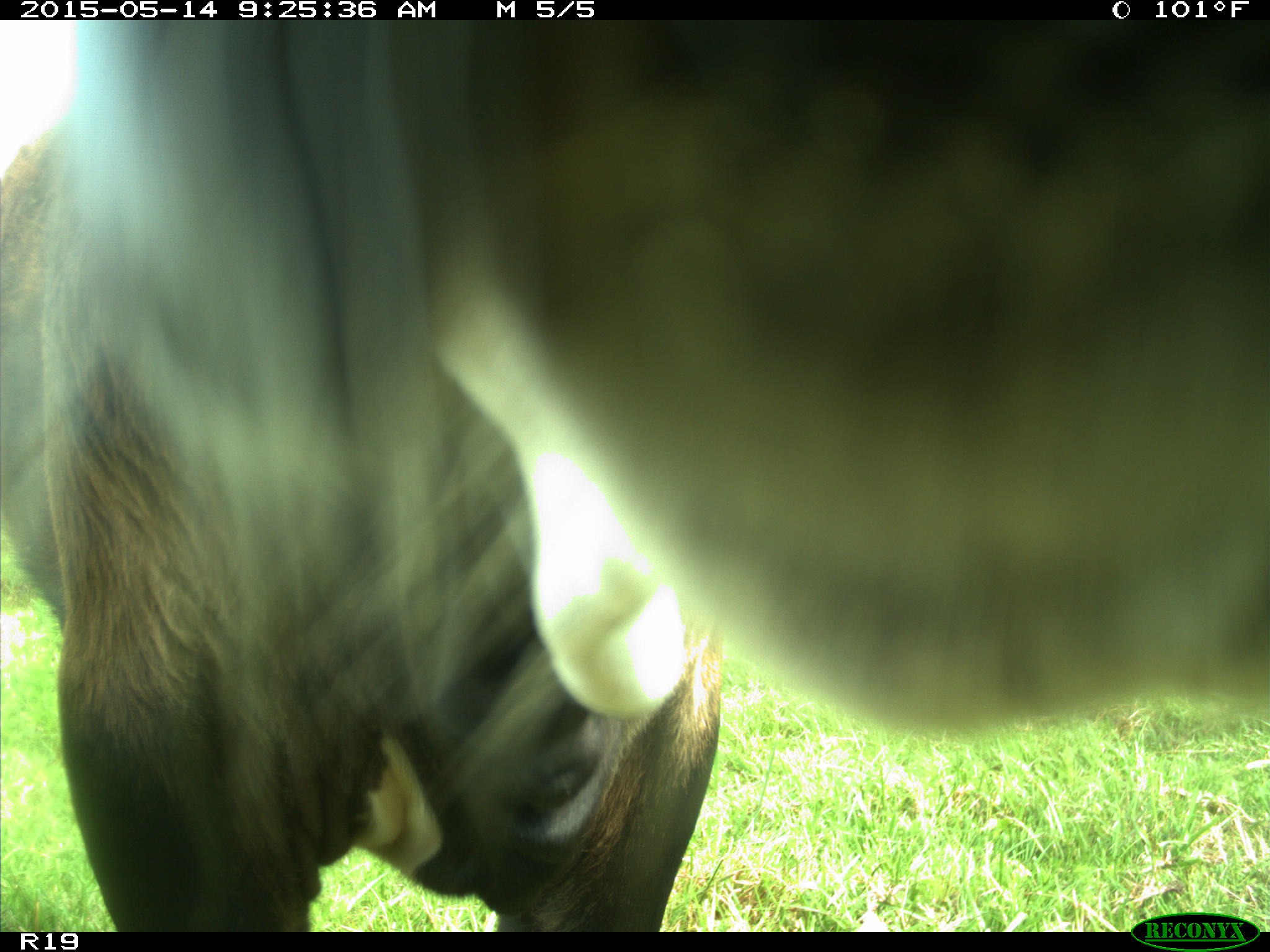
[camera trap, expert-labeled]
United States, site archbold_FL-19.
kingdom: Animalia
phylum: Chordata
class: Mammalia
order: Artiodactyla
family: Bovidae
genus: Bos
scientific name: Bos taurus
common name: domestic cow